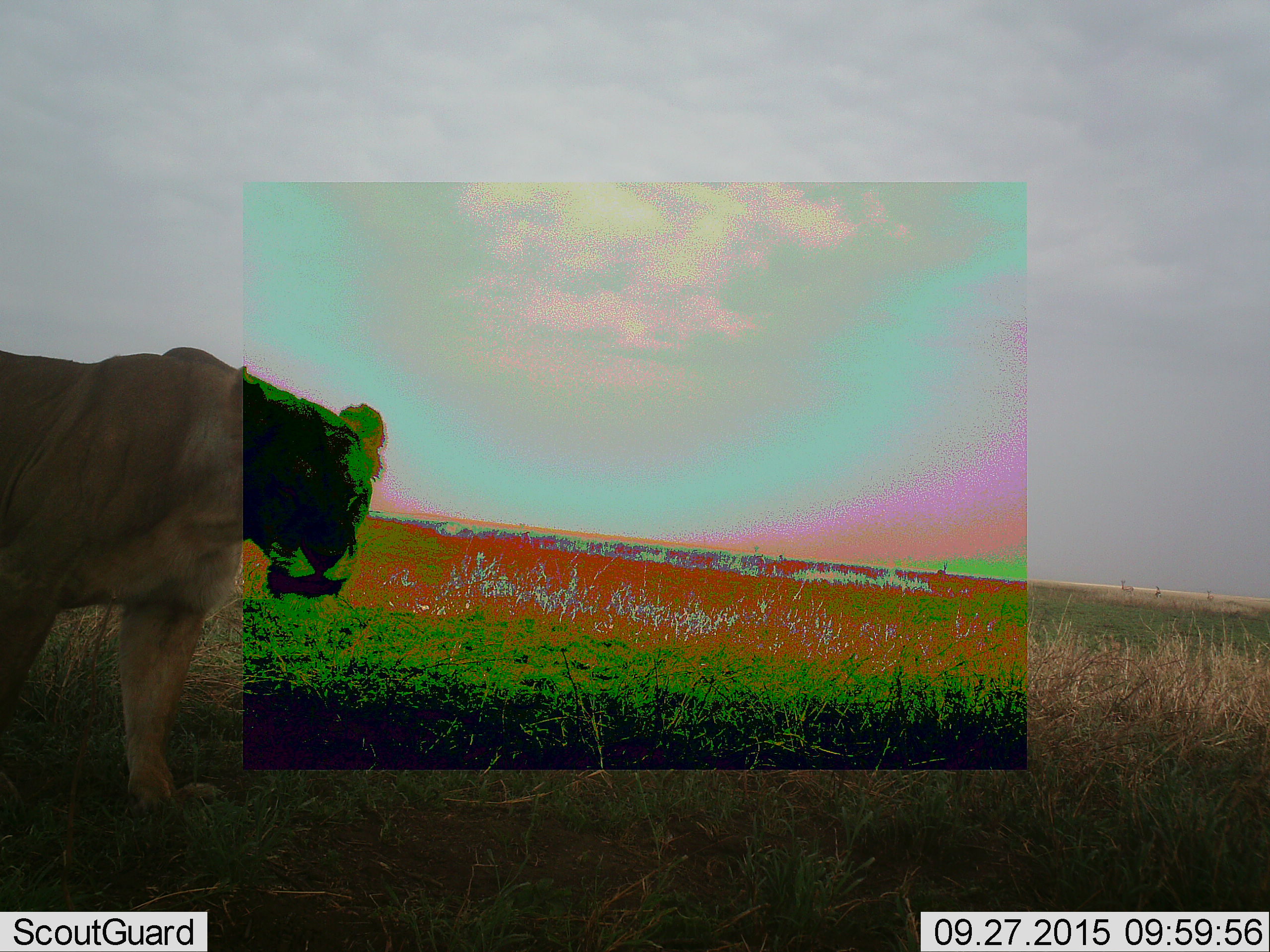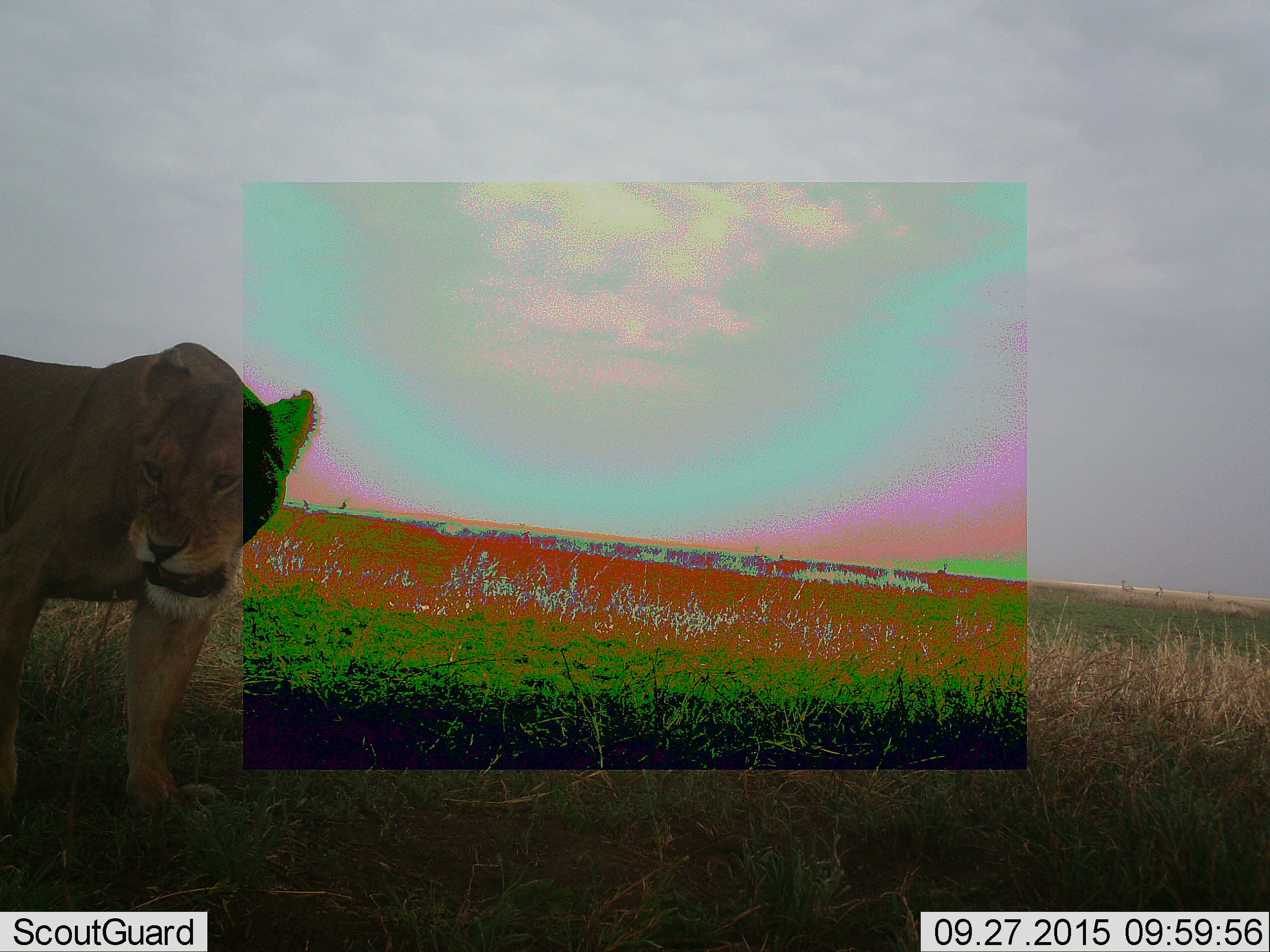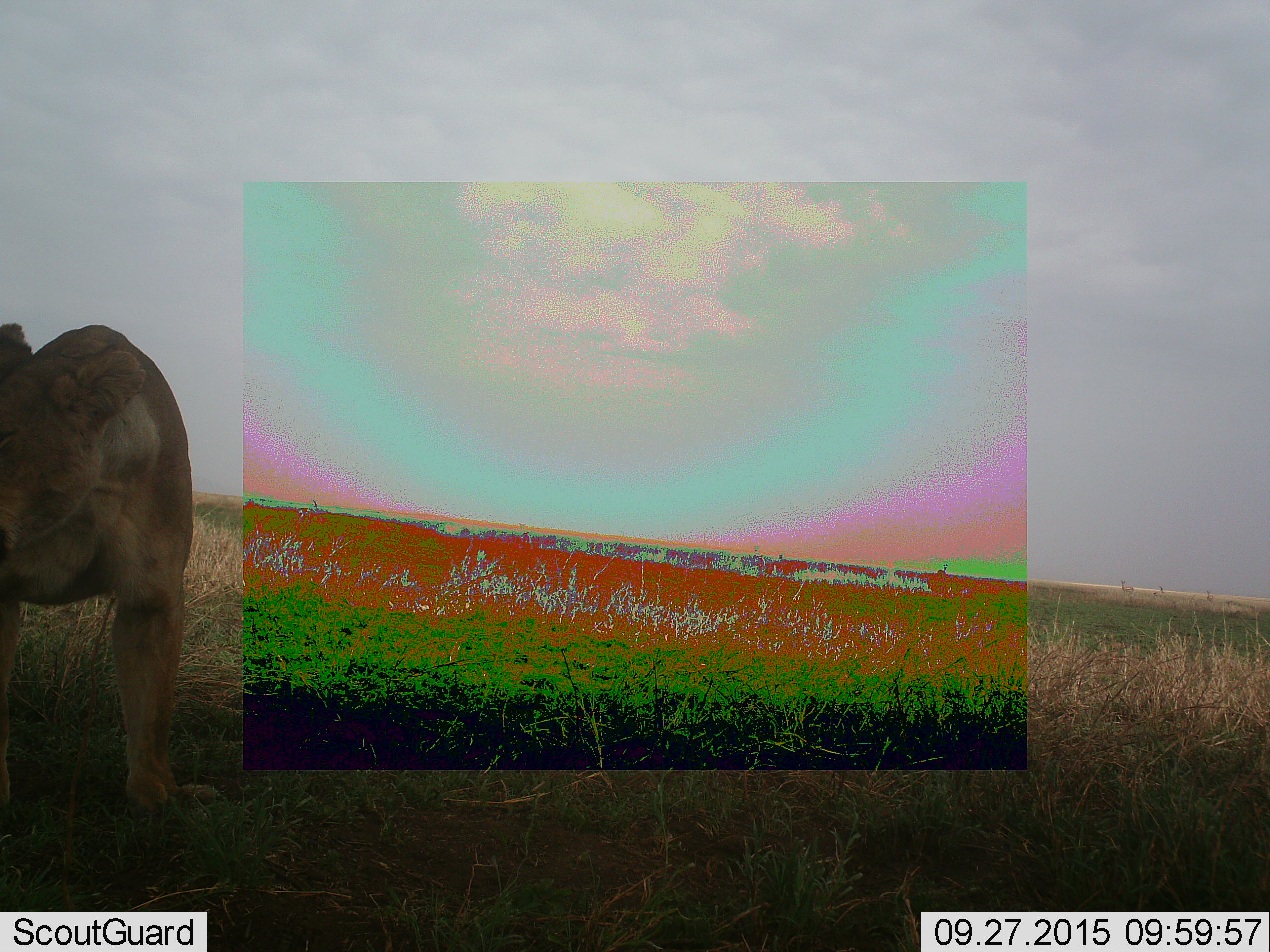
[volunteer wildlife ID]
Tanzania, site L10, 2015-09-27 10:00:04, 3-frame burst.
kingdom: Animalia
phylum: Chordata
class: Mammalia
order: Carnivora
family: Felidae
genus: Panthera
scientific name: Panthera leo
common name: lion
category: lionfemale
Lionfemale (lion) (Panthera leo), count 1. Behavior (volunteer vote fractions): standing 62%, resting 0%, moving 38%, interacting 0%. Young present (vote fraction): 0%. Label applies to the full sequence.